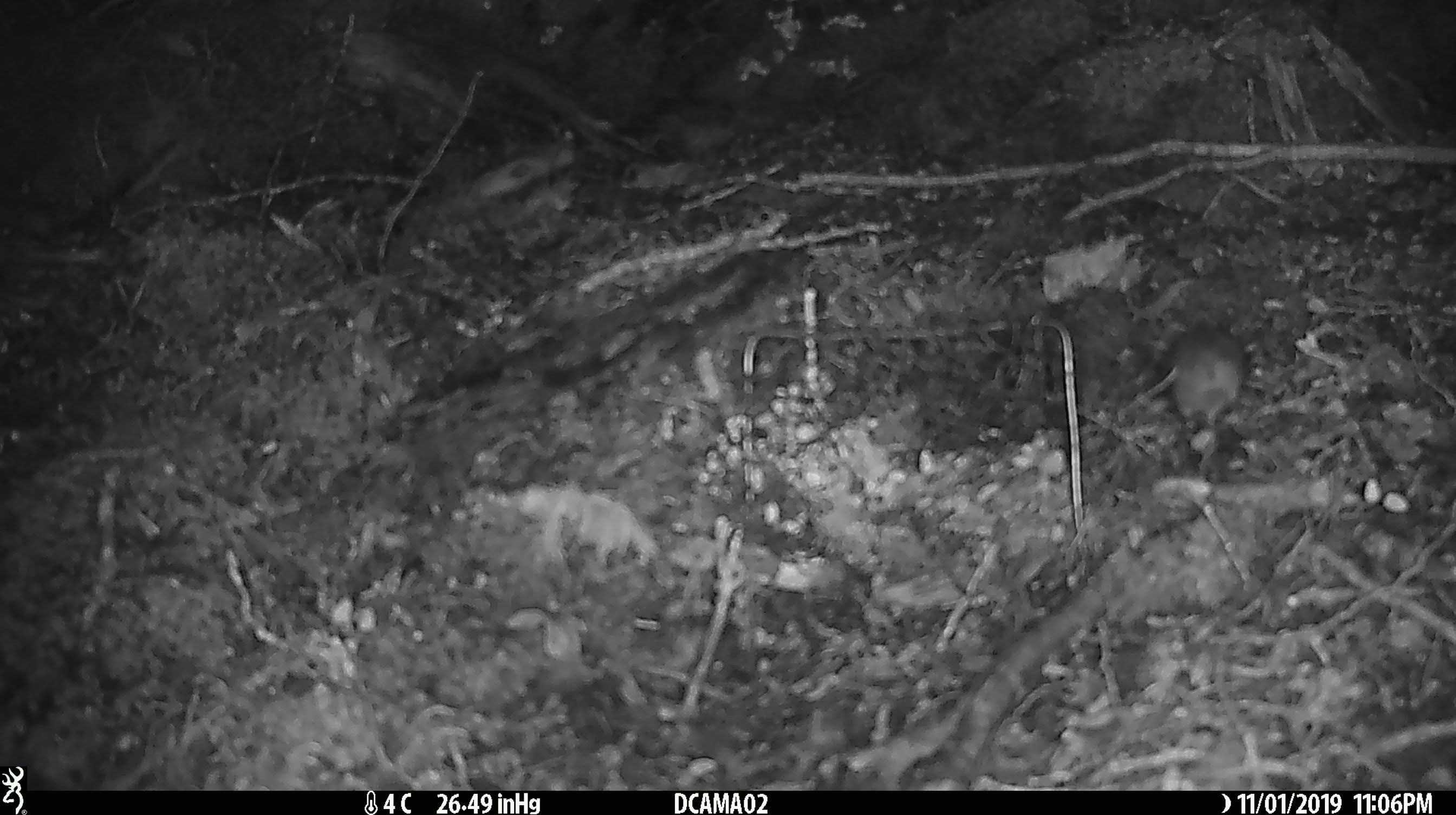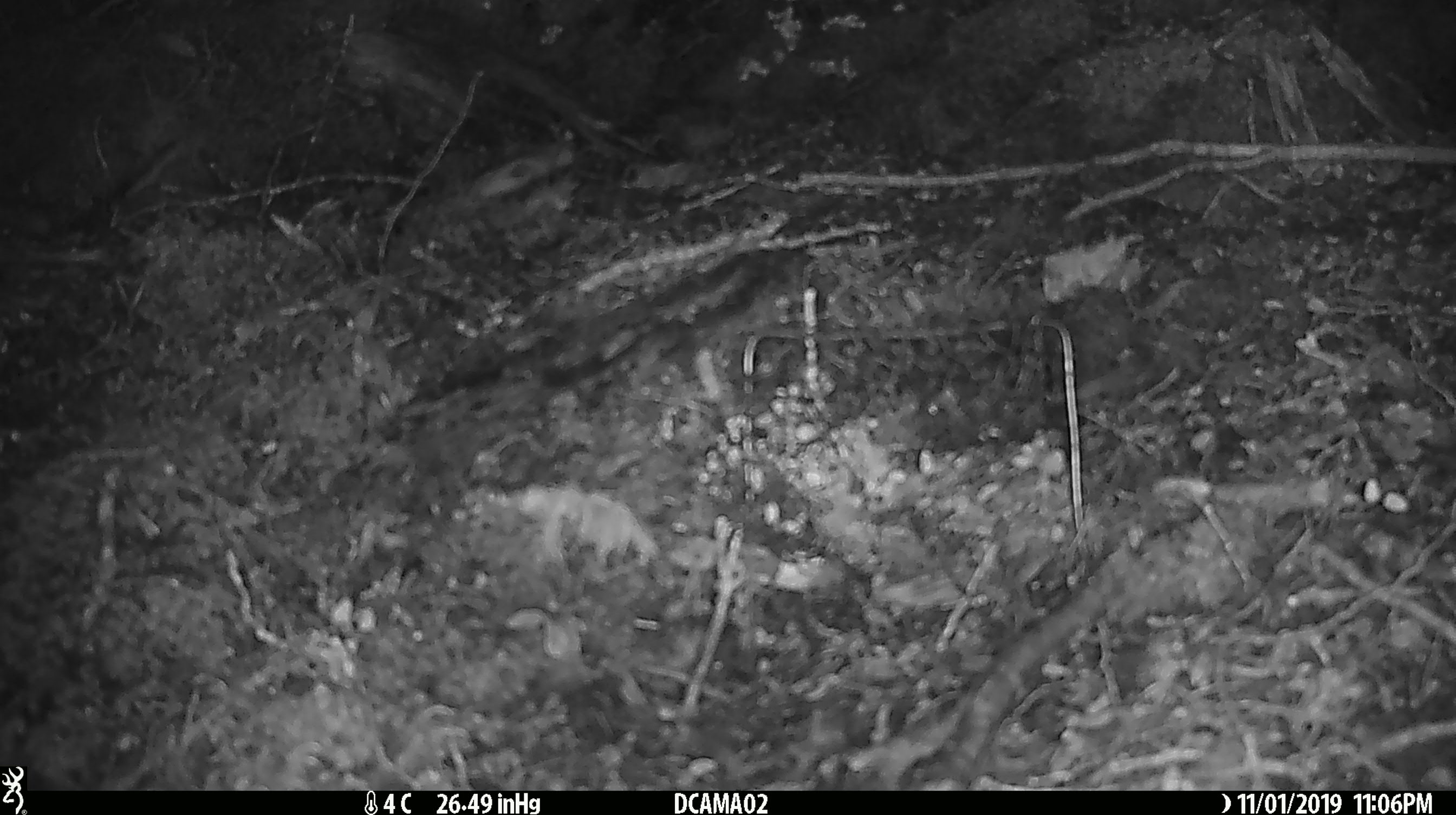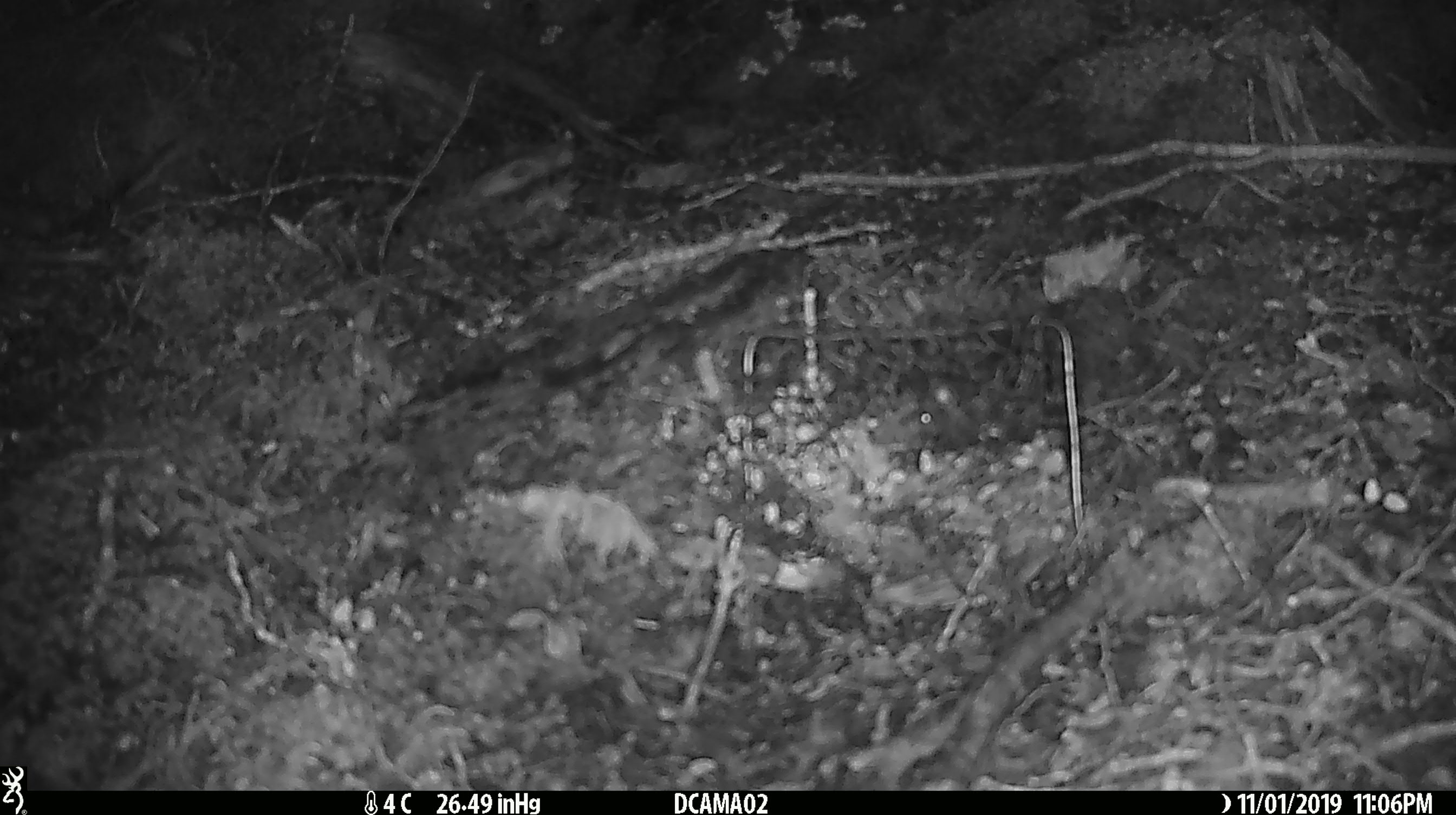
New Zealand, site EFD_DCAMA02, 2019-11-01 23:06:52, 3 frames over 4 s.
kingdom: Animalia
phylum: Chordata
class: Mammalia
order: Rodentia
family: Muridae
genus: Mus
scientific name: Mus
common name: mouse